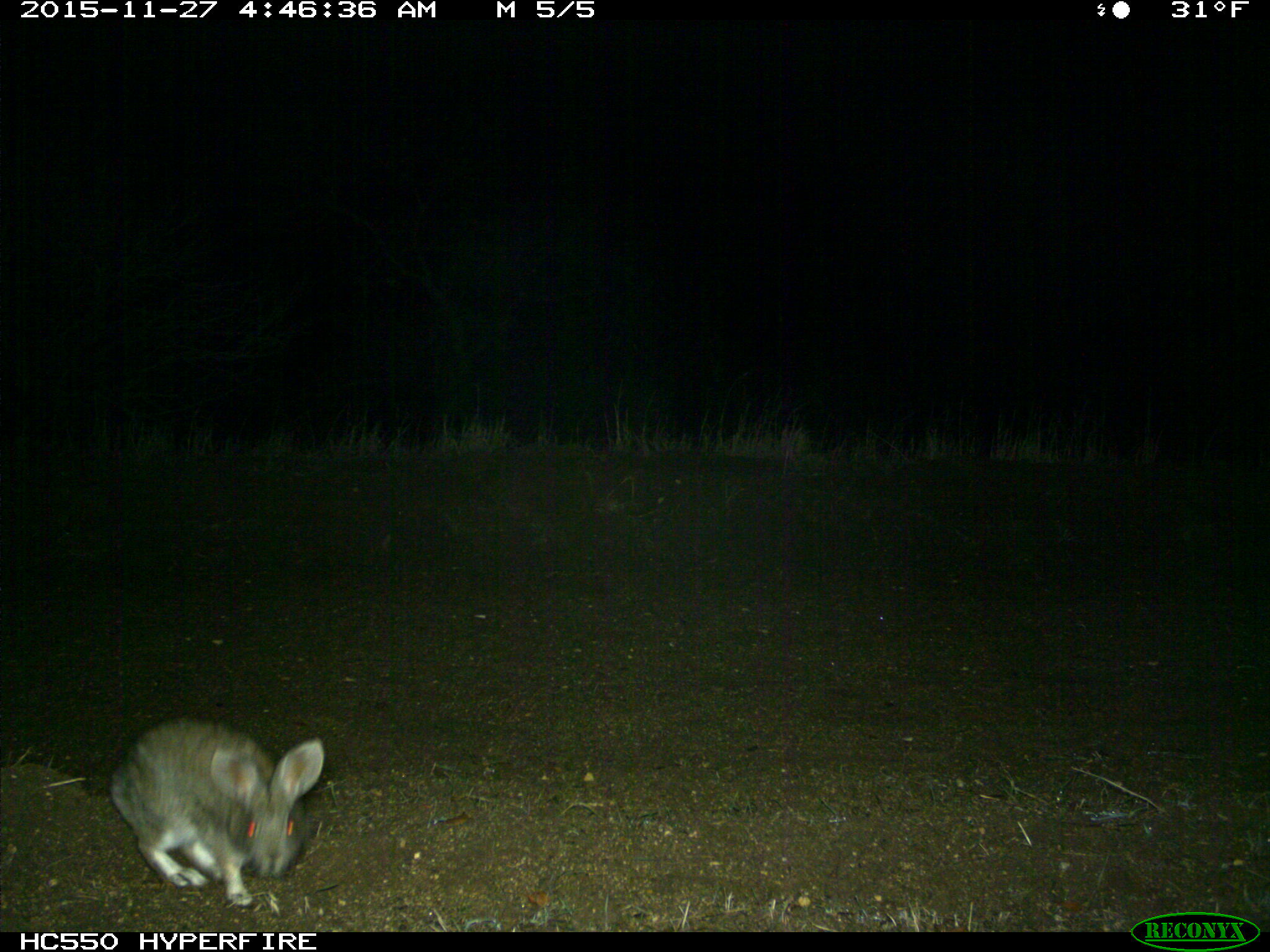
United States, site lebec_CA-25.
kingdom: Animalia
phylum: Chordata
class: Mammalia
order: Lagomorpha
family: Leporidae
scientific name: Leporidae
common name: rabbits and hares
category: unidentified rabbit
Unidentified rabbit (rabbits and hares) (Leporidae).